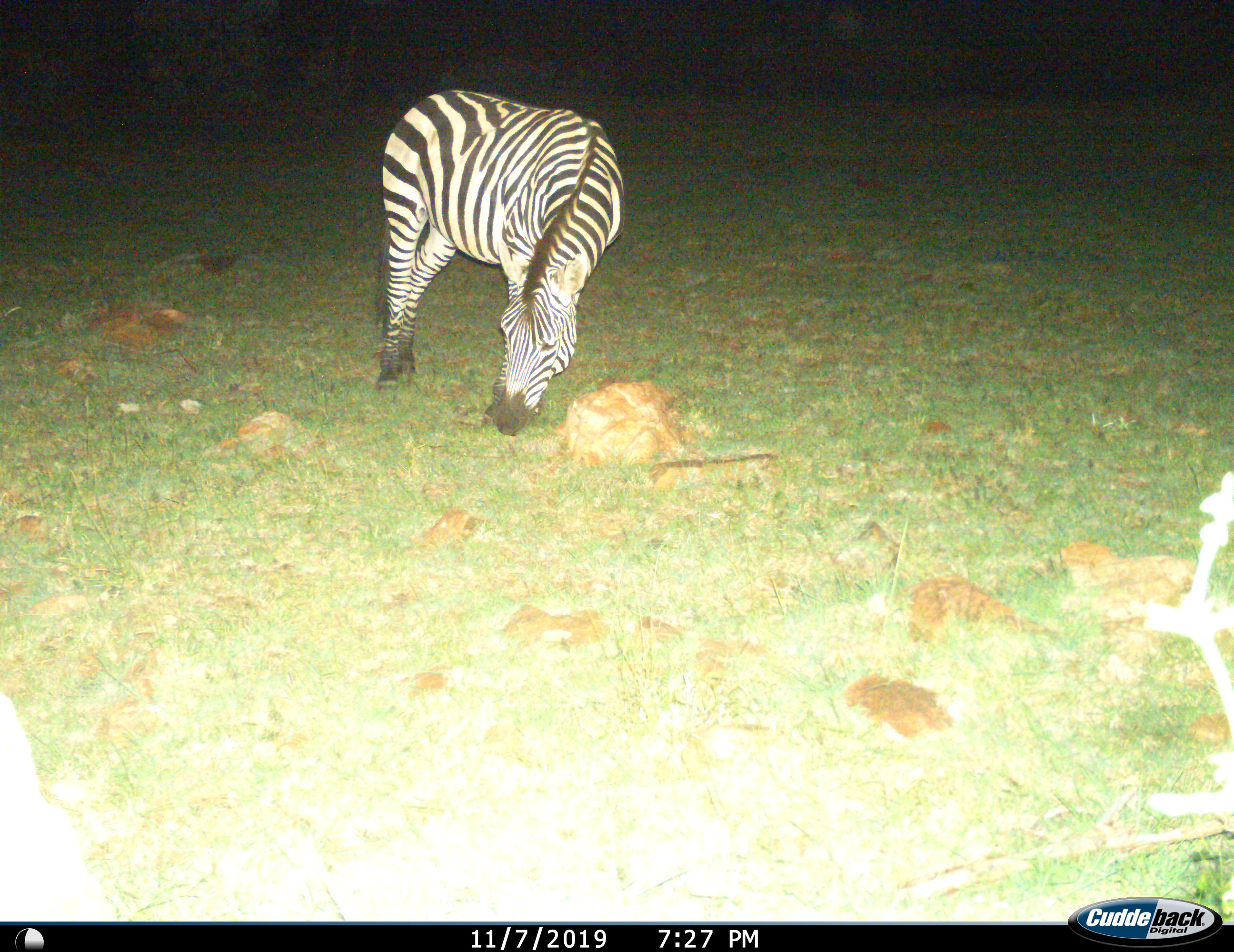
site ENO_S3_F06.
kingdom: Animalia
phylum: Chordata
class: Mammalia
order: Perissodactyla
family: Equidae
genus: Equus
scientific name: Equus quagga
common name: plains zebra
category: zebraplains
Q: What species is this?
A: Zebraplains (plains zebra) (Equus quagga).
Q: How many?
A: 1.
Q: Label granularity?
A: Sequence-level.